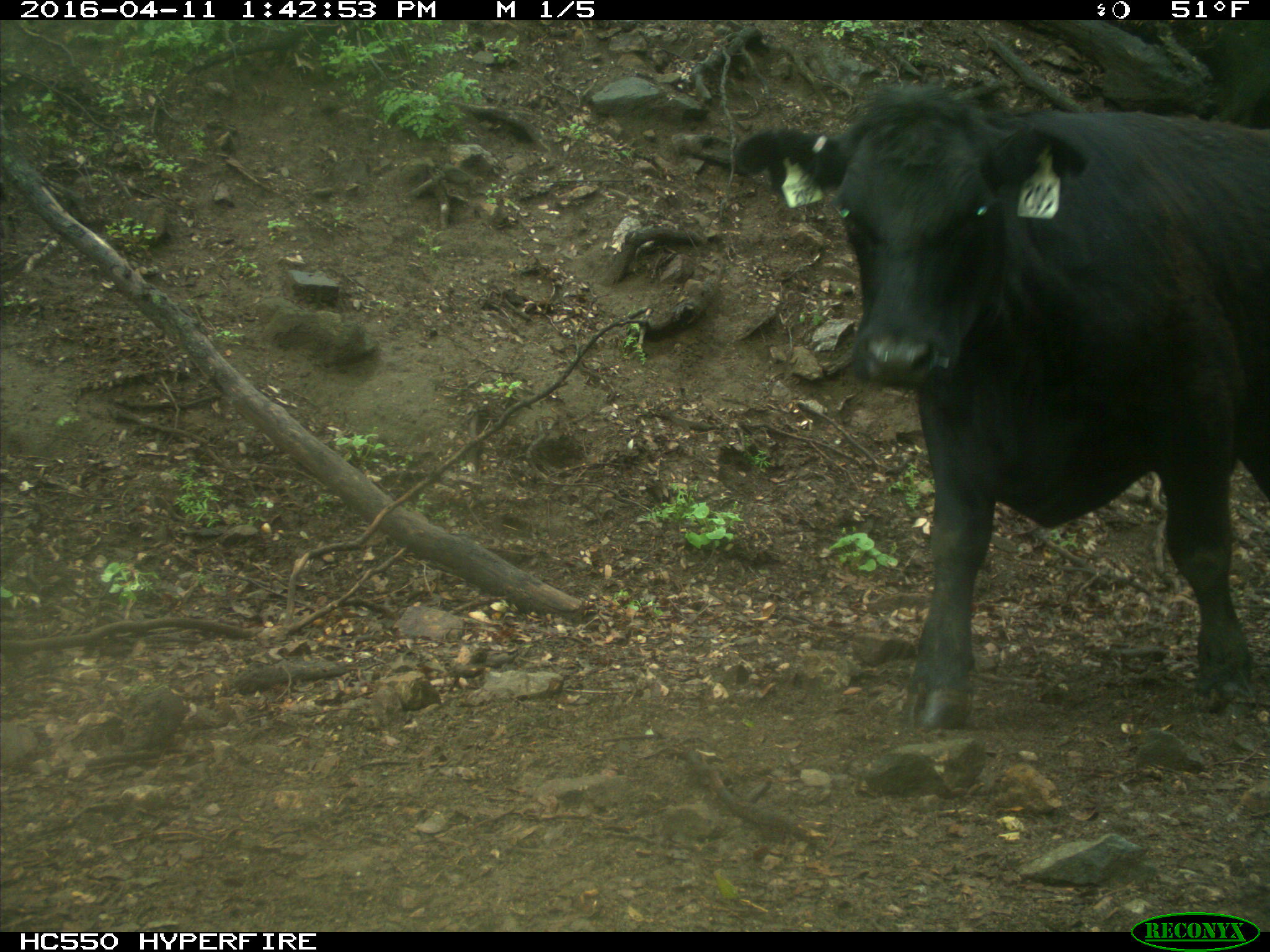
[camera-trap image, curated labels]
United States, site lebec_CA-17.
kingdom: Animalia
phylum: Chordata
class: Mammalia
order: Artiodactyla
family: Bovidae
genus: Bos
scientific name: Bos taurus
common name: domestic cow